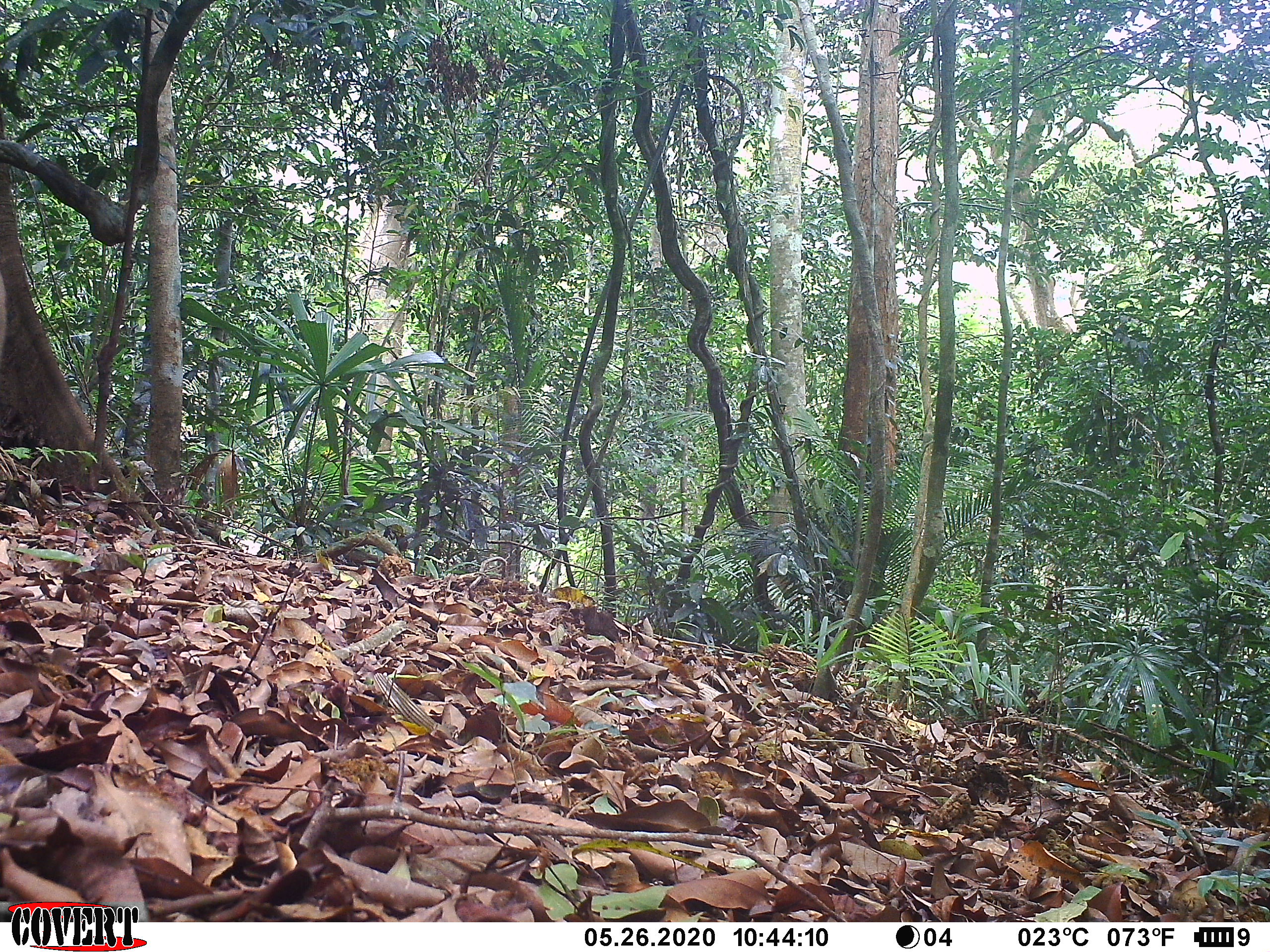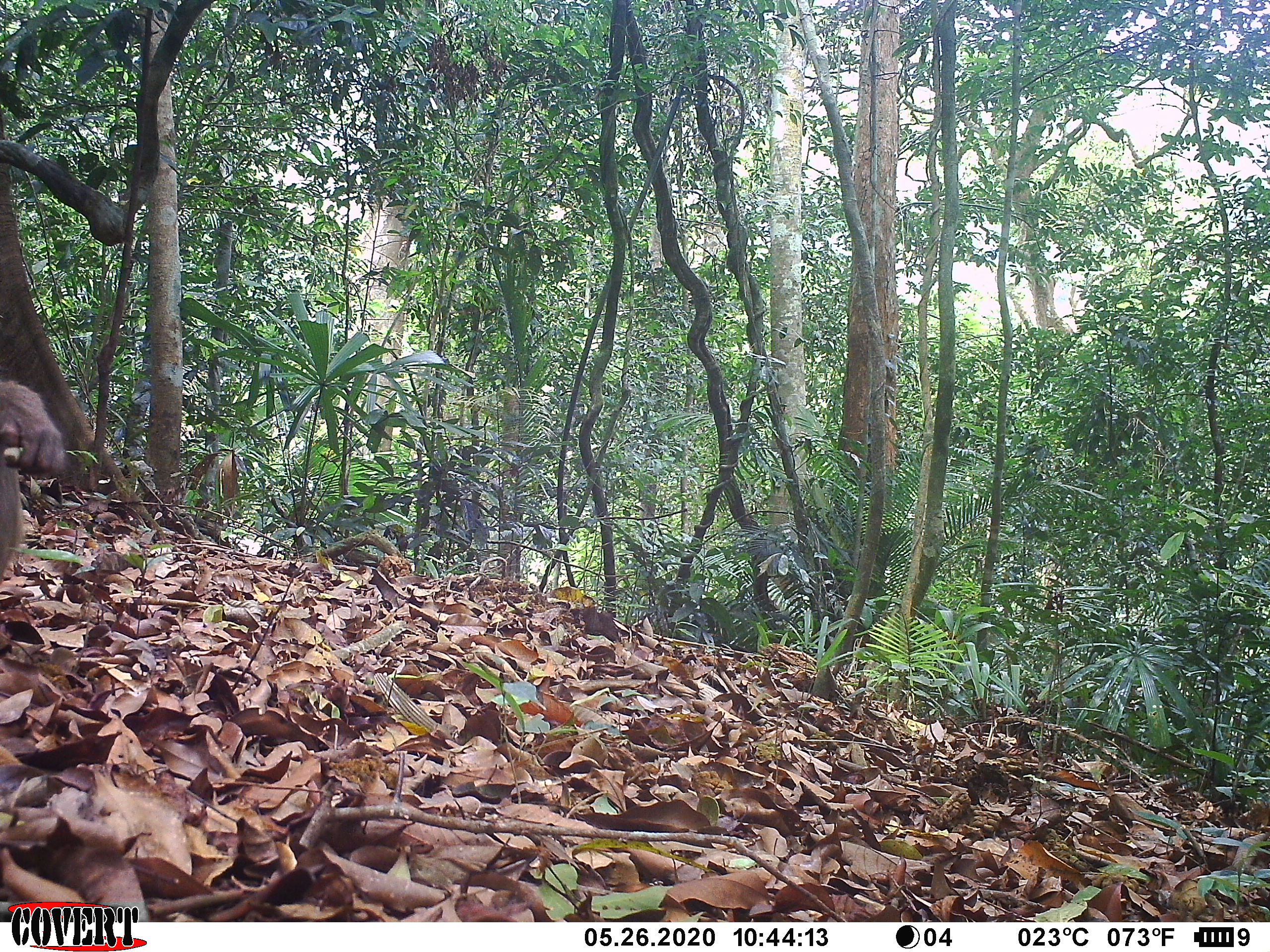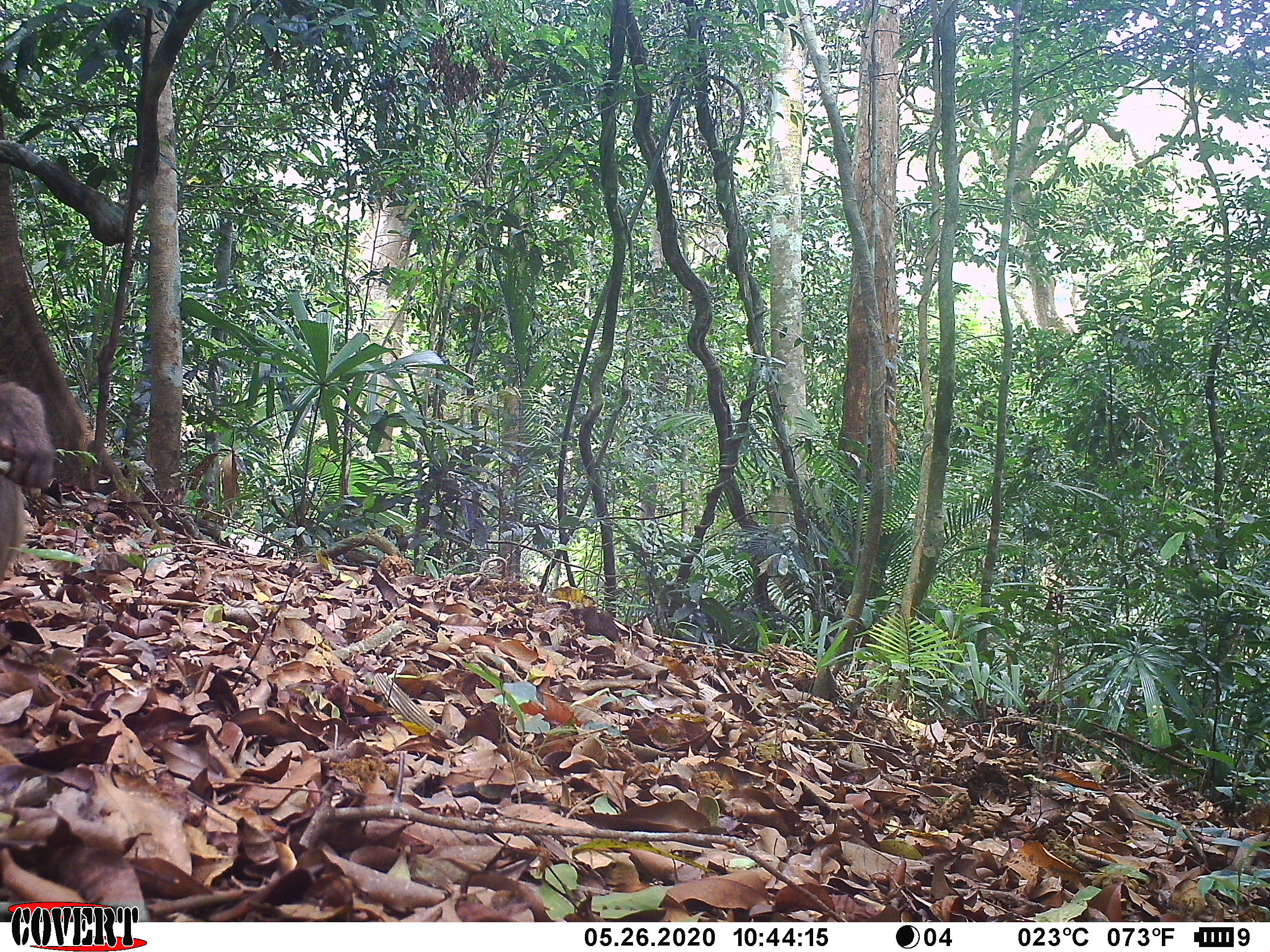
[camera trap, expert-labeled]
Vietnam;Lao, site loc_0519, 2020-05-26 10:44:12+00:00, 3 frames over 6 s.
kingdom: Animalia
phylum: Chordata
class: Mammalia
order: Primates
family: Cercopithecidae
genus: Macaca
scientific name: Macaca nemestrina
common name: pig-tailed macaque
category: pig tailed macaque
Pig tailed macaque (pig-tailed macaque) (Macaca nemestrina). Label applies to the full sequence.